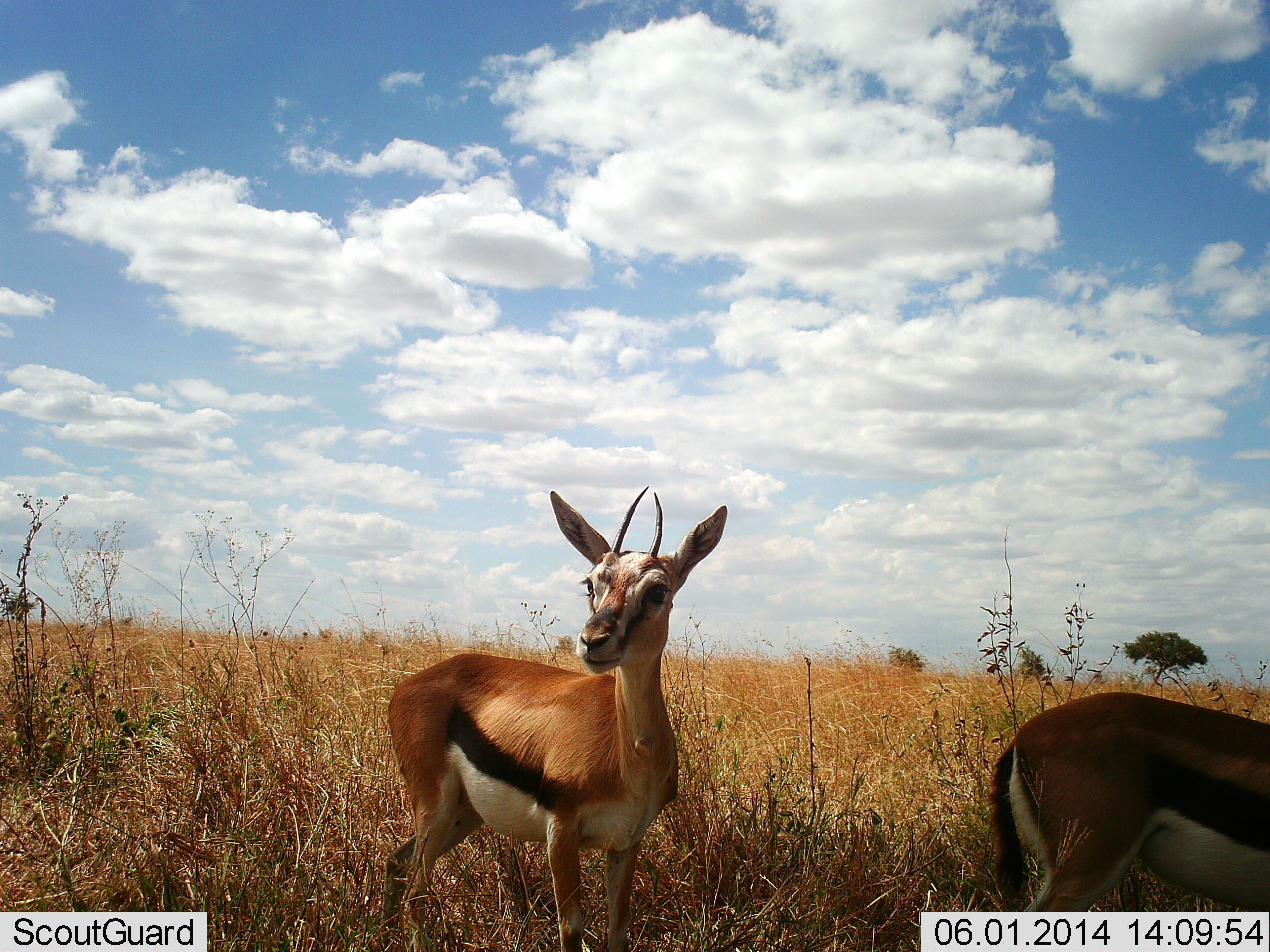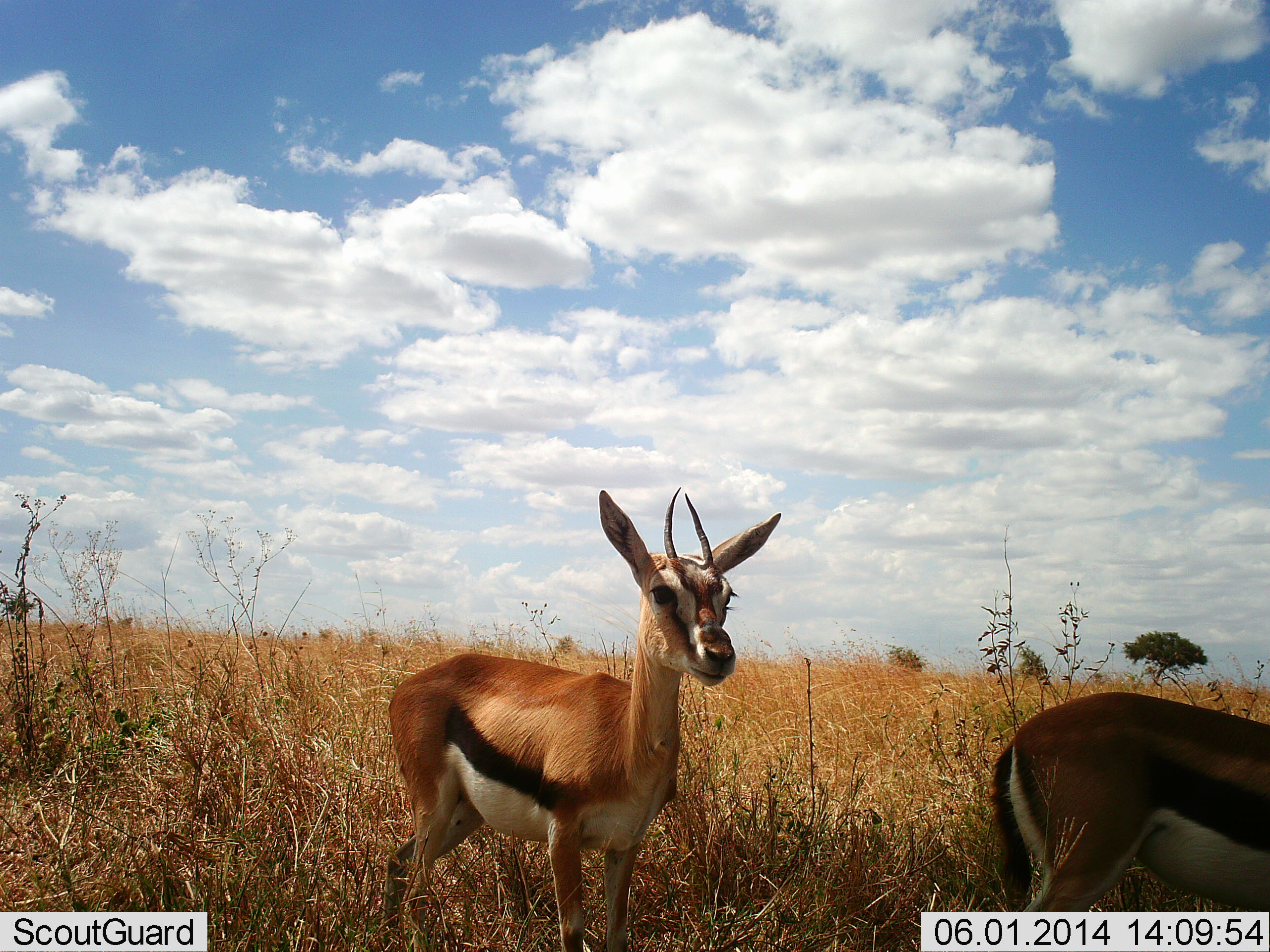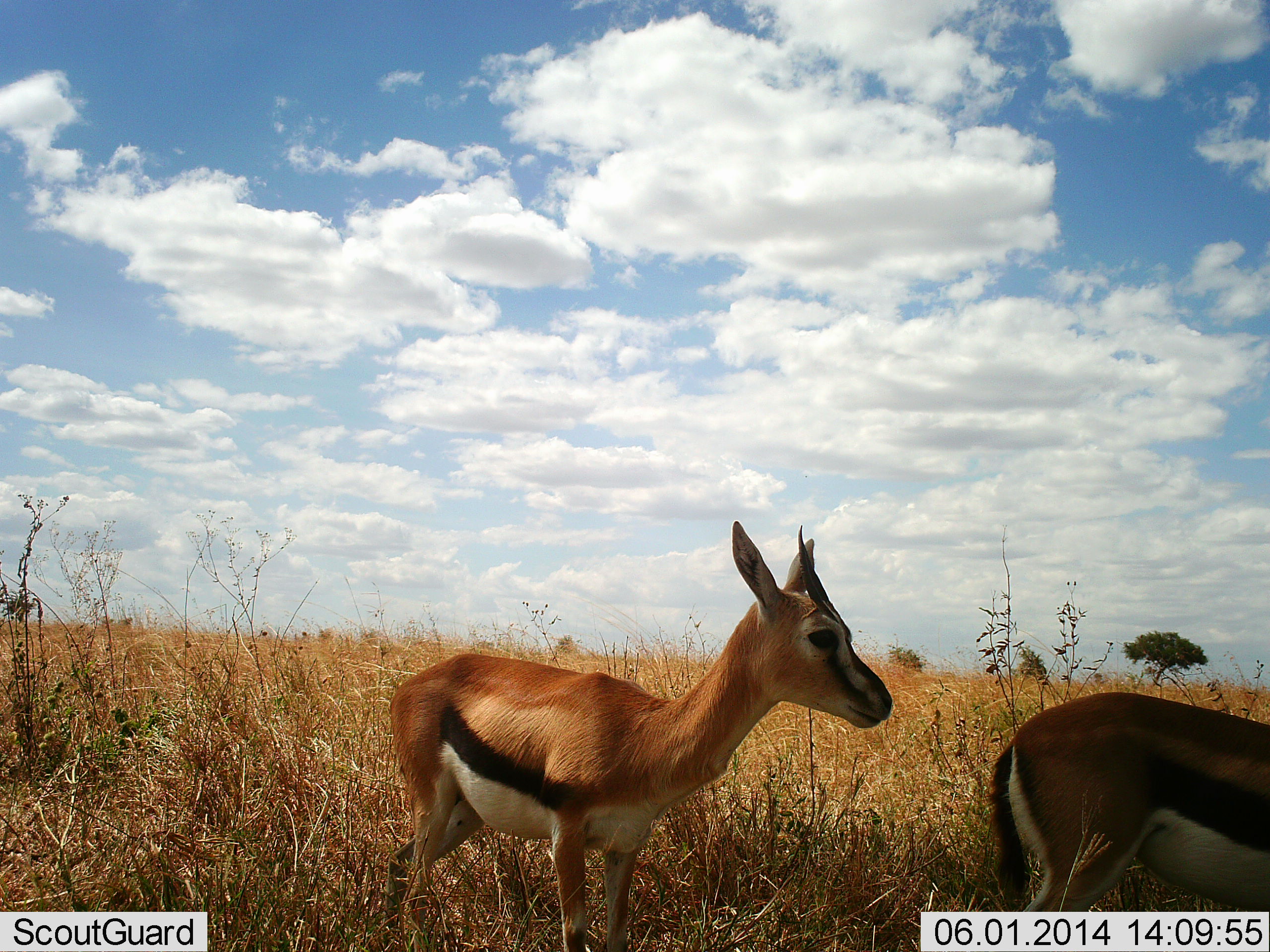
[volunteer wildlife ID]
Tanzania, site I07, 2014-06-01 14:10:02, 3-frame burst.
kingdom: Animalia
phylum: Chordata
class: Mammalia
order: Artiodactyla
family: Bovidae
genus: Eudorcas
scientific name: Eudorcas thomsonii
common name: thomson's gazelle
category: gazellethomsons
Gazellethomsons (thomson's gazelle) (Eudorcas thomsonii), count 2. Behavior (volunteer vote fractions): standing 100%, resting 0%, moving 0%, interacting 0%. Young present (vote fraction): 0%. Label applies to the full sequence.